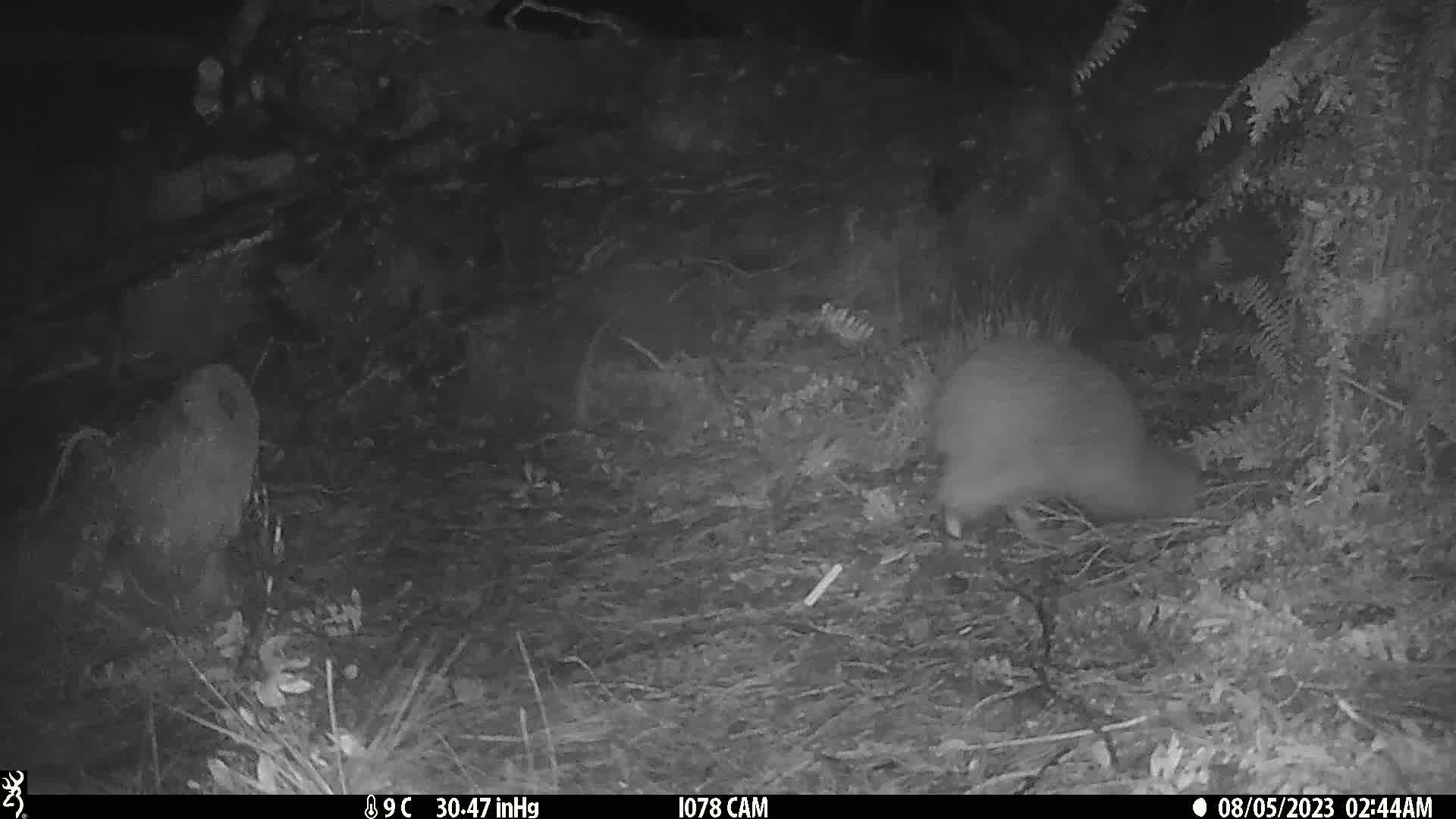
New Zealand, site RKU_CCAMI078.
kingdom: Animalia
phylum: Chordata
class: Aves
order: Apterygiformes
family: Apterygidae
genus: Apteryx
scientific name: Apteryx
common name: kiwi